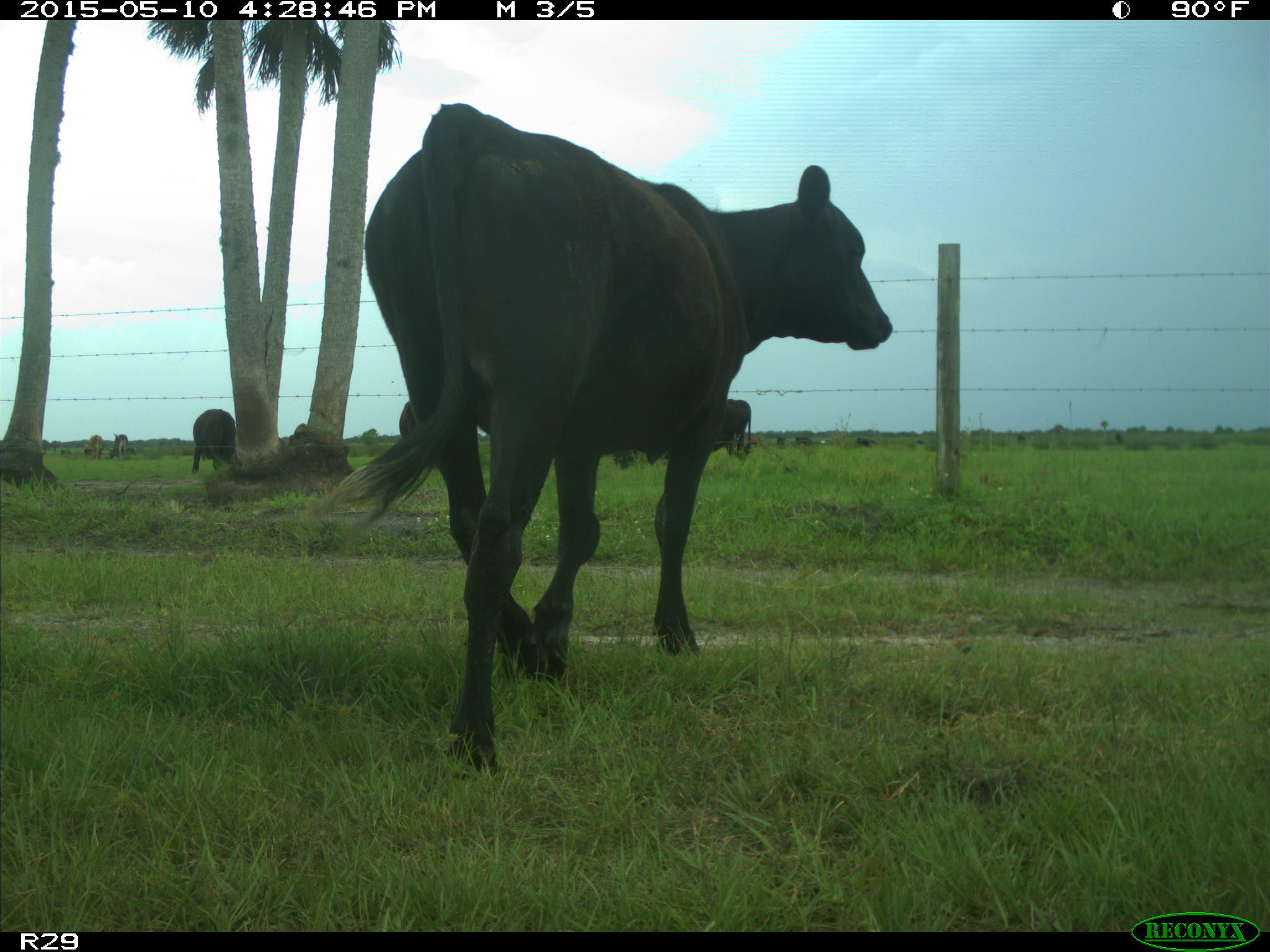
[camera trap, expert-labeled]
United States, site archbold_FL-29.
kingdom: Animalia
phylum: Chordata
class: Mammalia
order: Artiodactyla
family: Bovidae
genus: Bos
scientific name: Bos taurus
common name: domestic cow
Bos taurus (domestic cow).